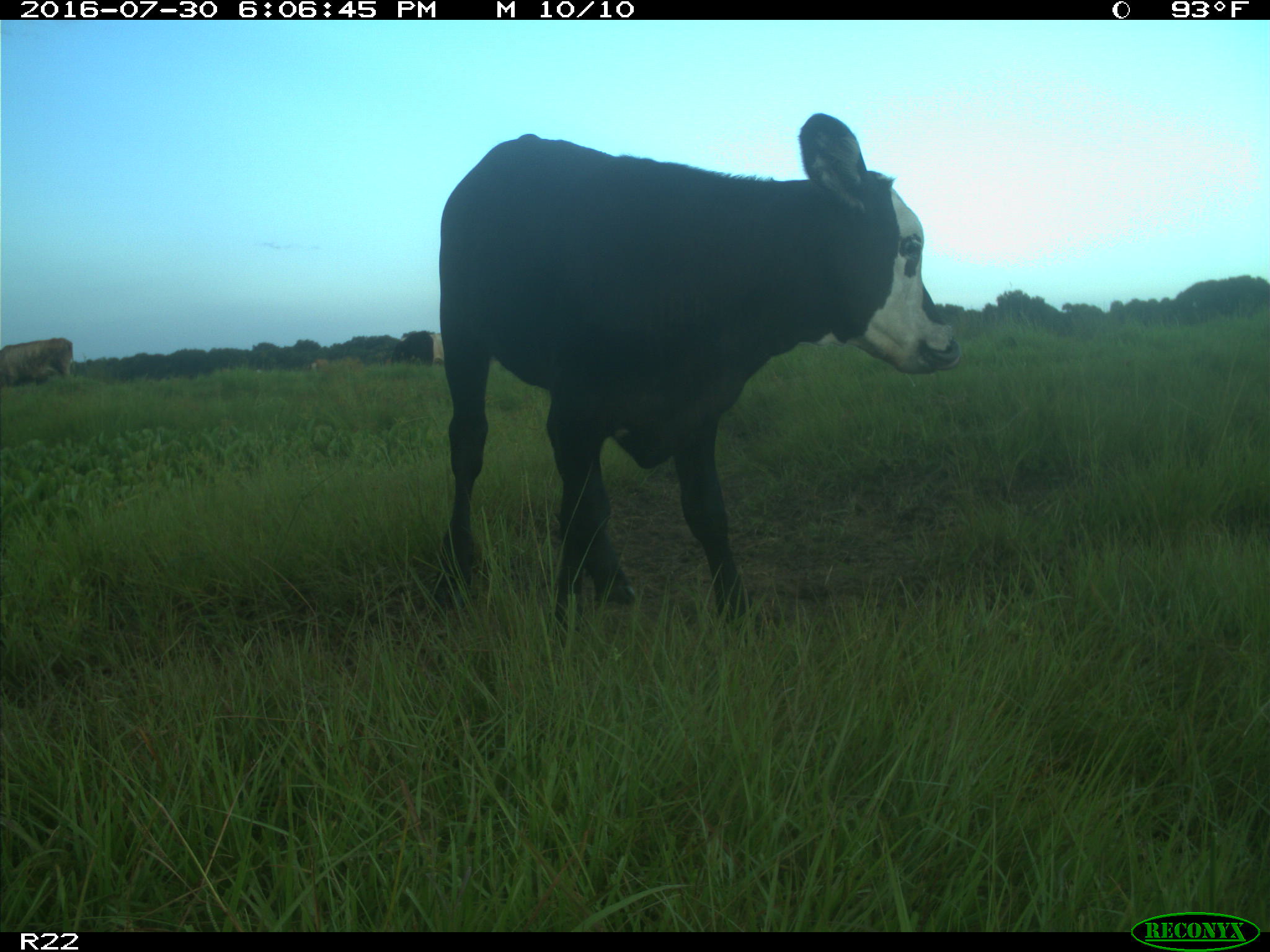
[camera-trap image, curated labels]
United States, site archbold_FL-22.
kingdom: Animalia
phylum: Chordata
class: Mammalia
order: Artiodactyla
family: Bovidae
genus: Bos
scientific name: Bos taurus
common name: domestic cow